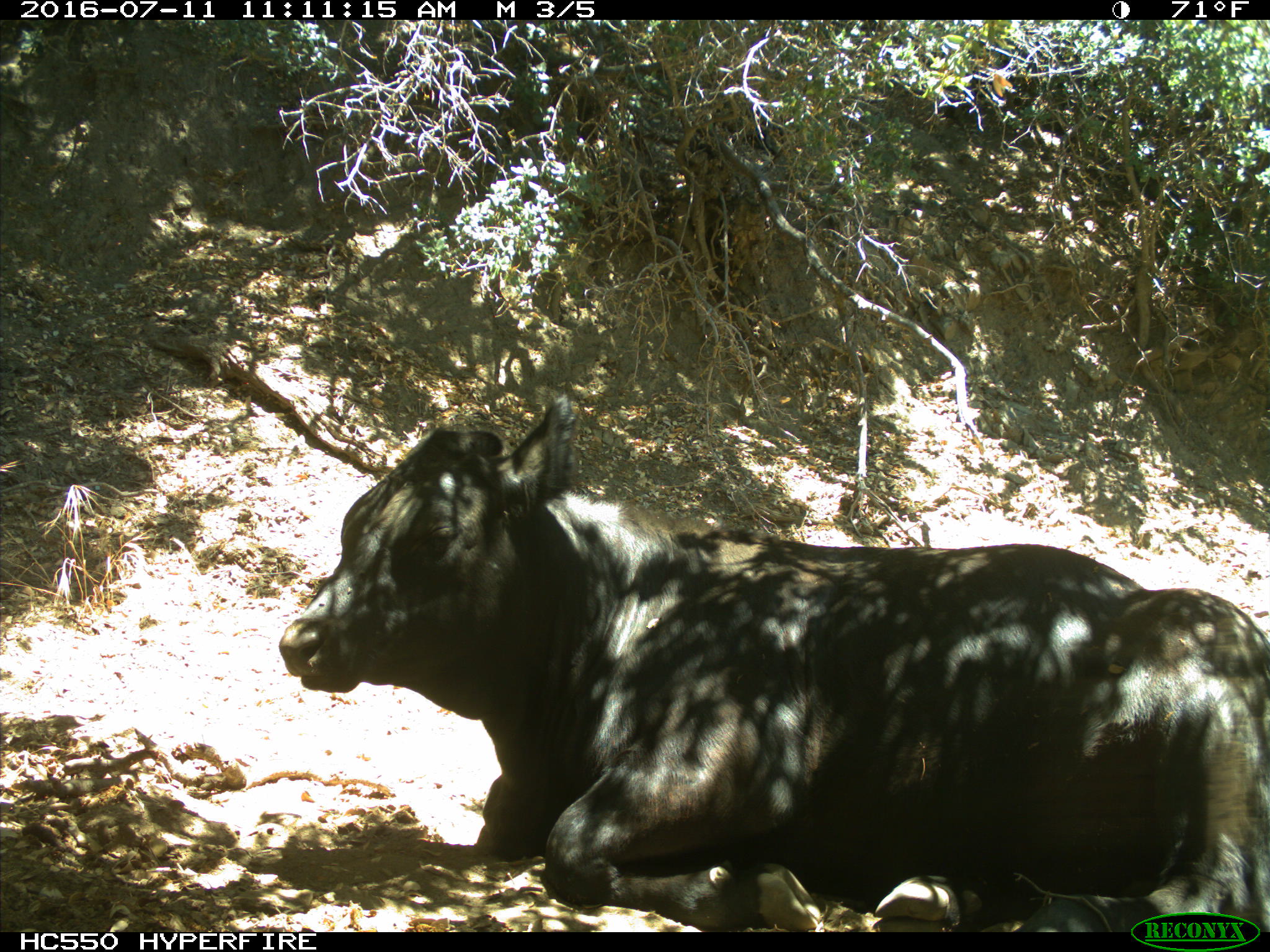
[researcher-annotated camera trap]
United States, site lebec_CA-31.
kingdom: Animalia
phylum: Chordata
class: Mammalia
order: Artiodactyla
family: Bovidae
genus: Bos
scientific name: Bos taurus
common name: domestic cow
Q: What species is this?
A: Bos taurus (domestic cow).